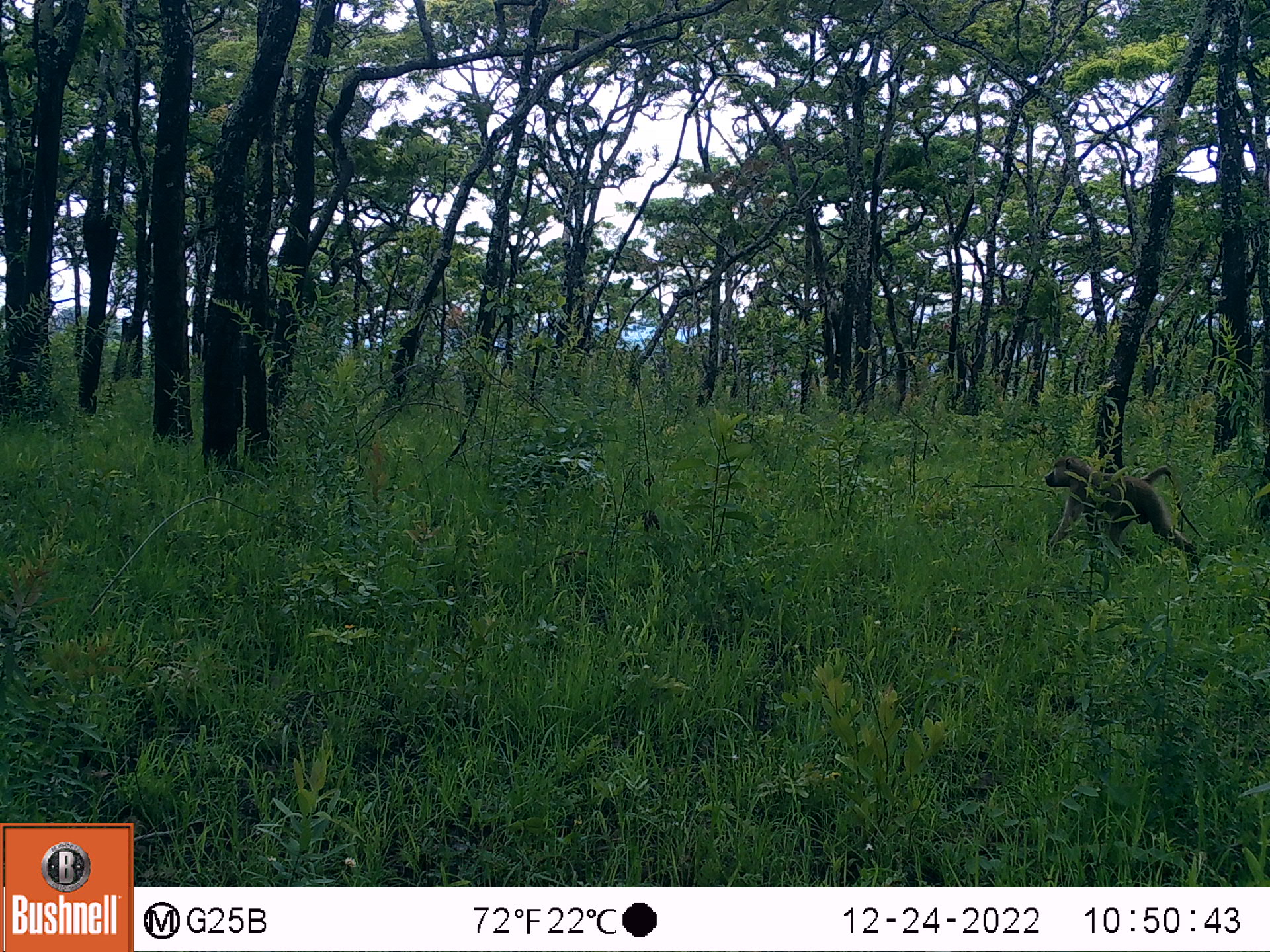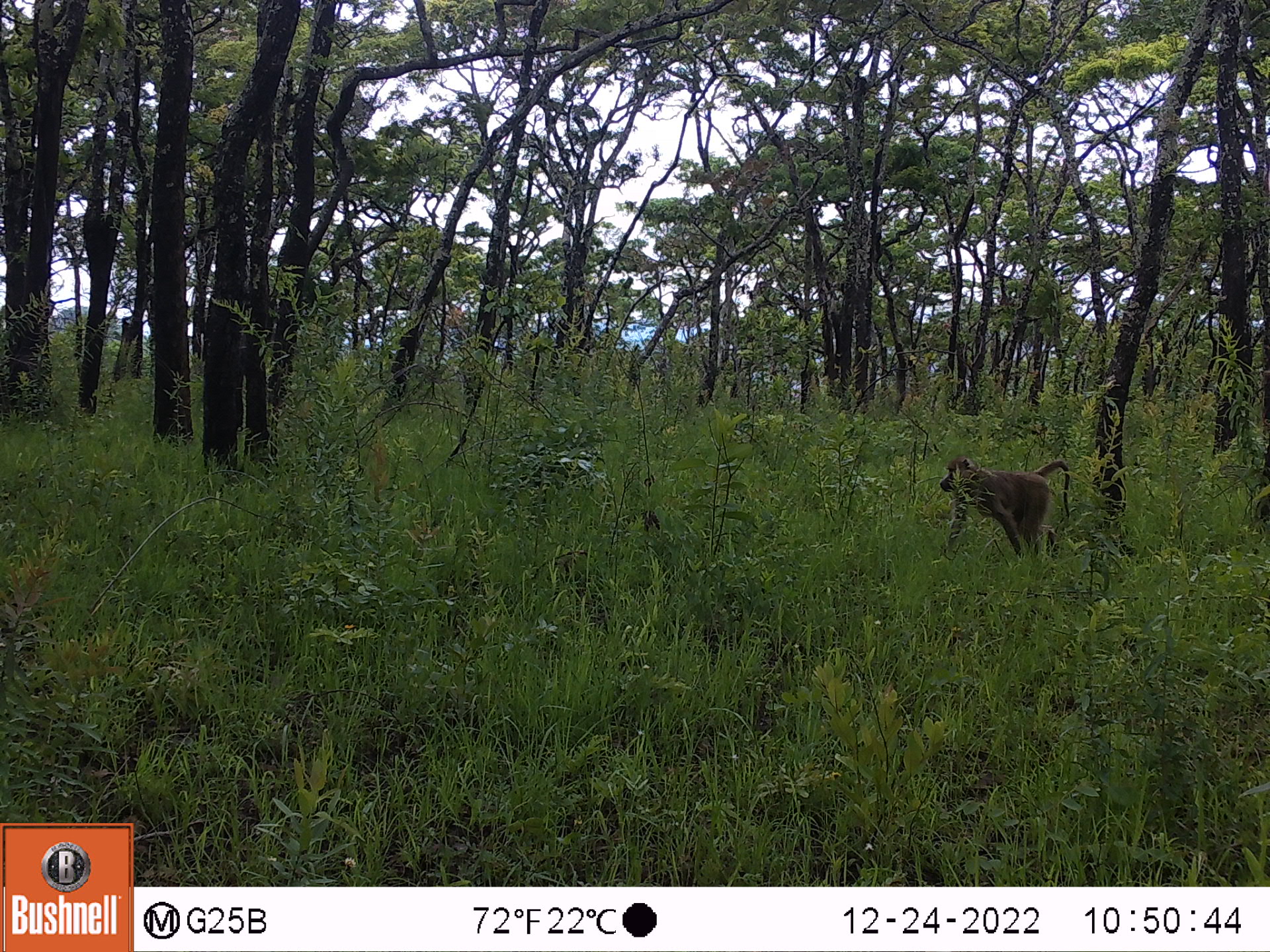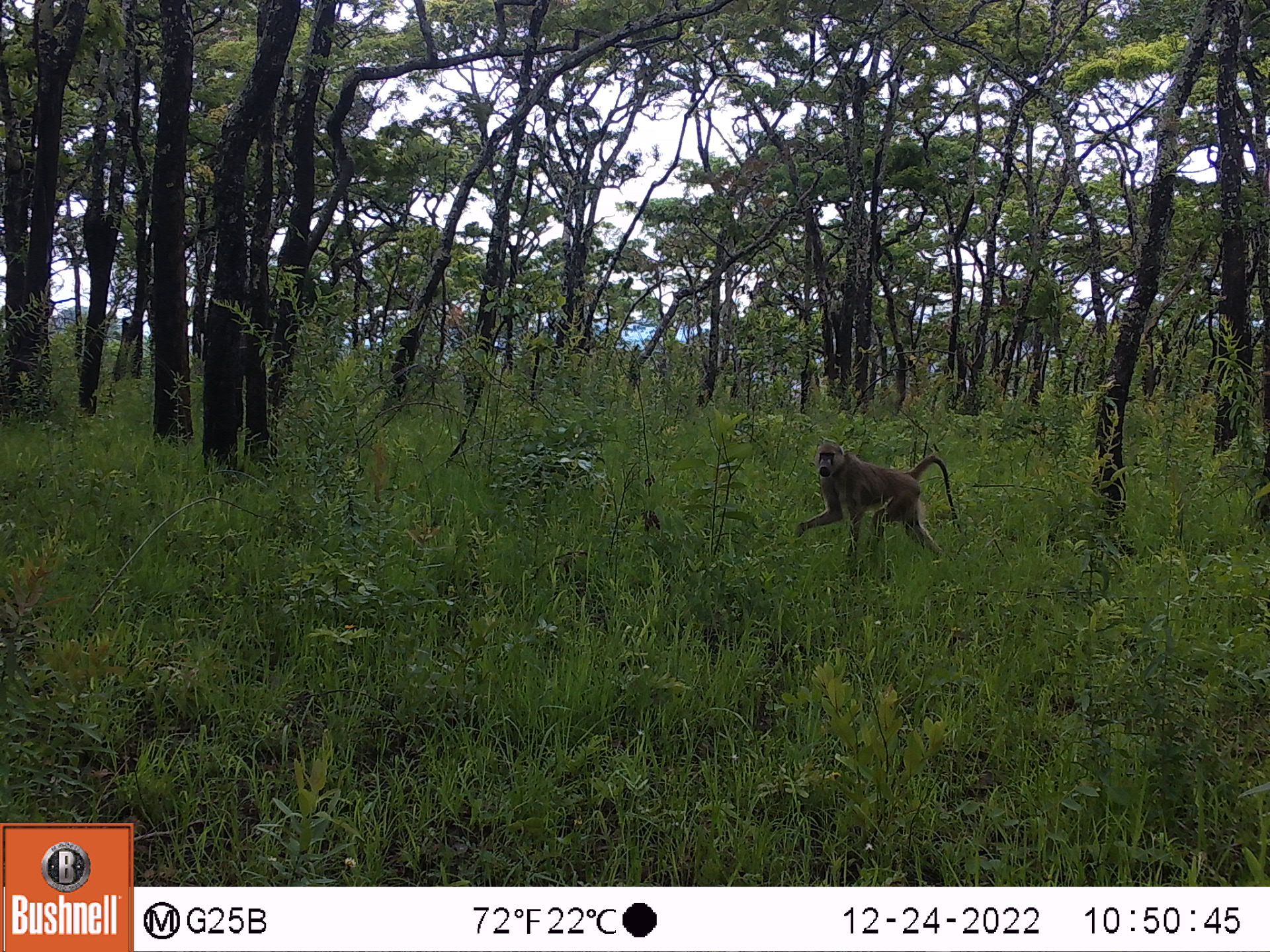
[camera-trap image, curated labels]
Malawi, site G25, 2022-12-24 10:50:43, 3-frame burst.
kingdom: Animalia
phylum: Chordata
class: Mammalia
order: Primates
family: Cercopithecidae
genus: Papio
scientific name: Papio cynocephalus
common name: yellow baboon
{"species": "yellow baboon (Papio cynocephalus)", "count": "1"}